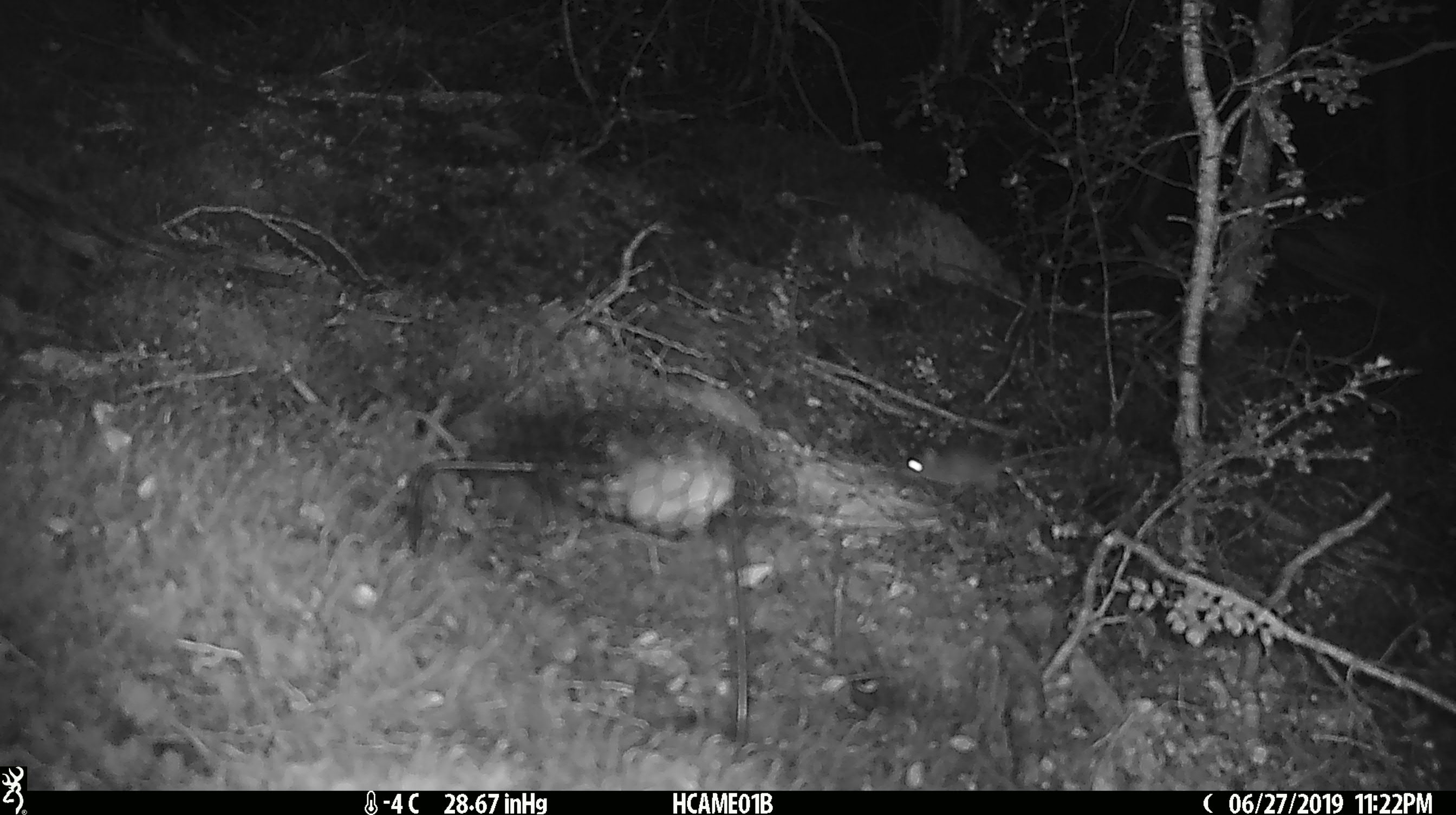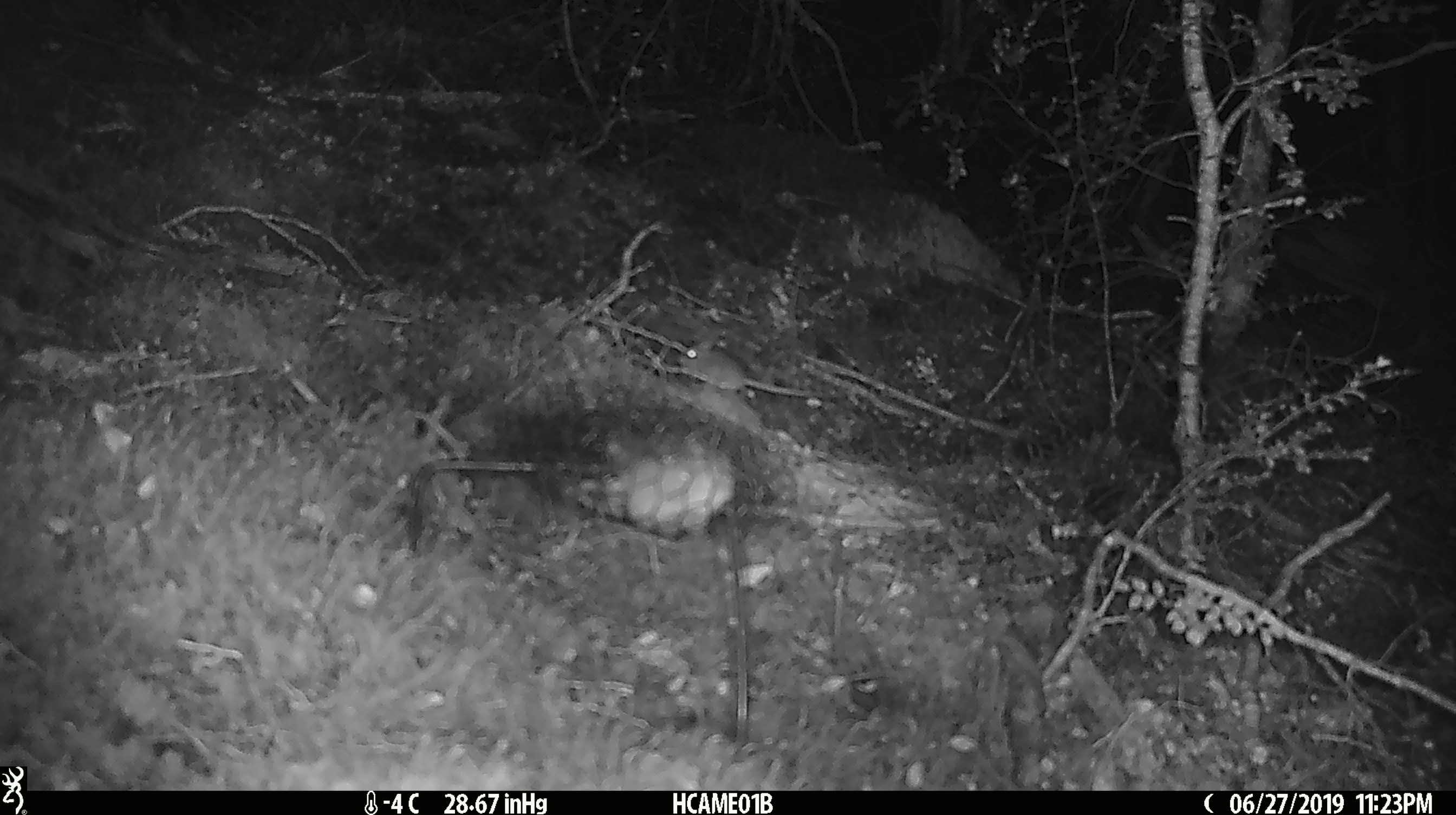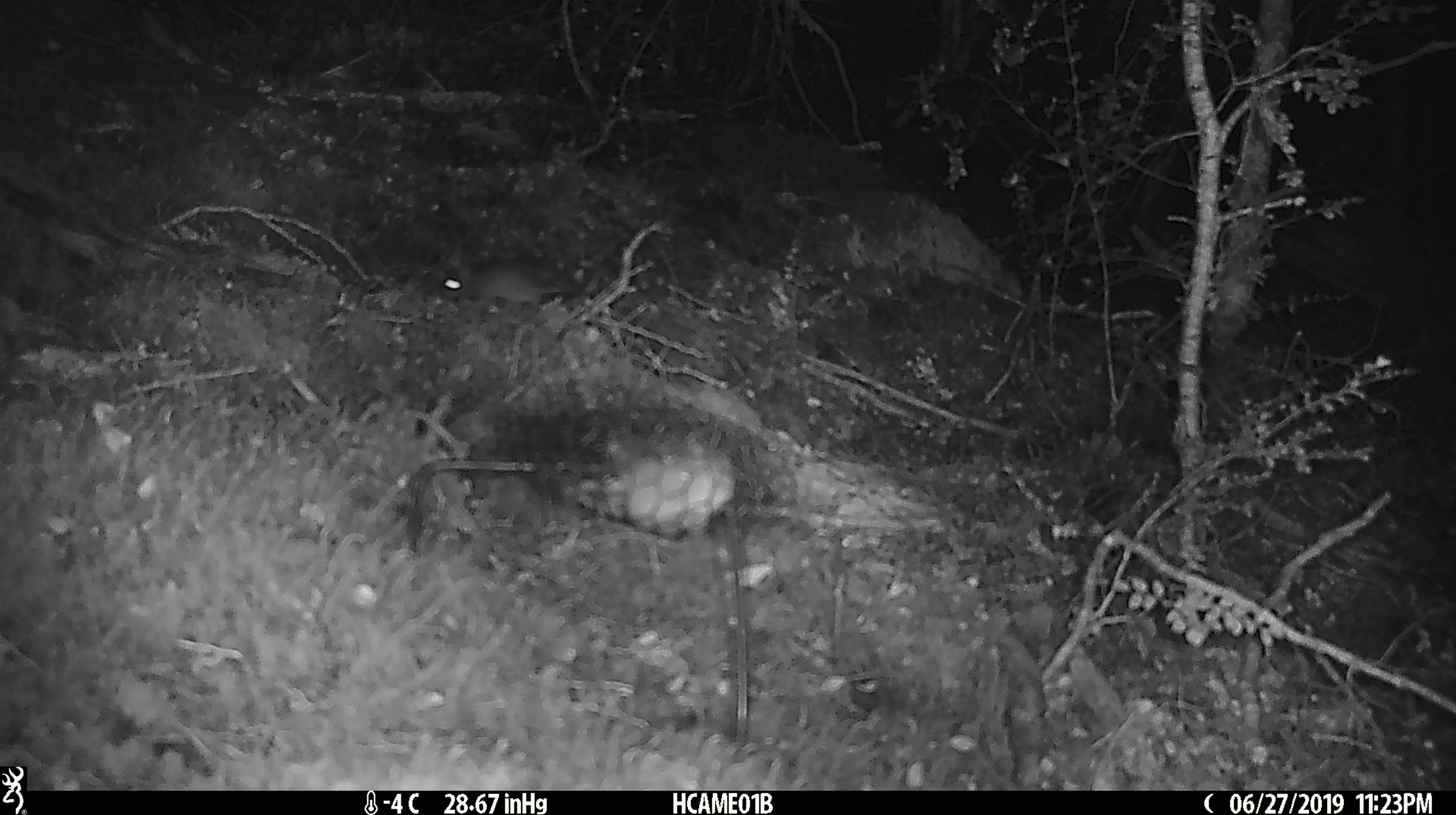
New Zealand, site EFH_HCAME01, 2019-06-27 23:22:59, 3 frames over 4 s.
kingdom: Animalia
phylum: Chordata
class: Mammalia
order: Rodentia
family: Muridae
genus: Mus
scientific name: Mus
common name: mouse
Mouse (Mus).